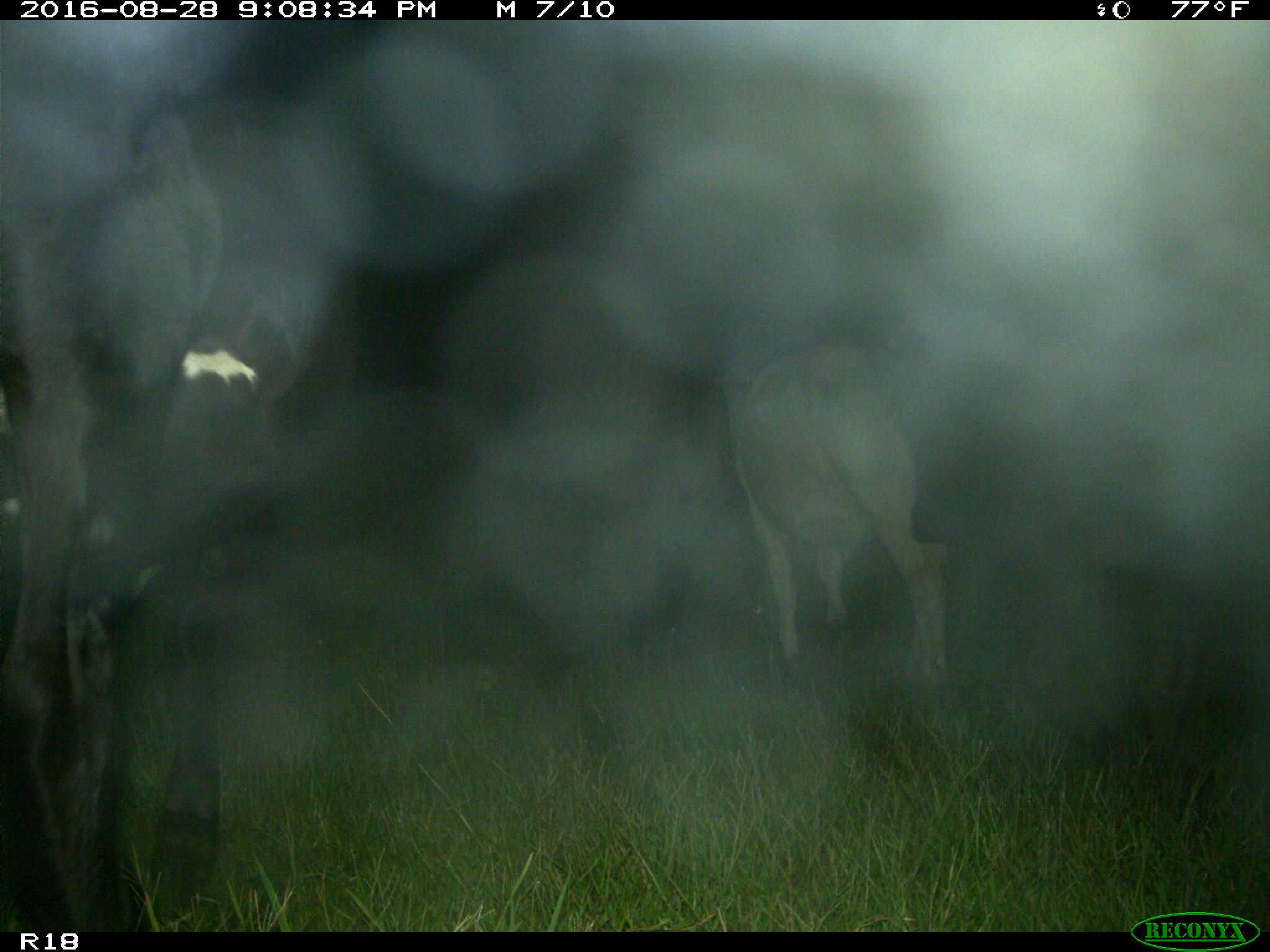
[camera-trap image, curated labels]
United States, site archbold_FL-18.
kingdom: Animalia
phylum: Chordata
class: Mammalia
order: Artiodactyla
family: Bovidae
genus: Bos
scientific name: Bos taurus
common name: domestic cow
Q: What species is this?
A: Bos taurus (domestic cow).